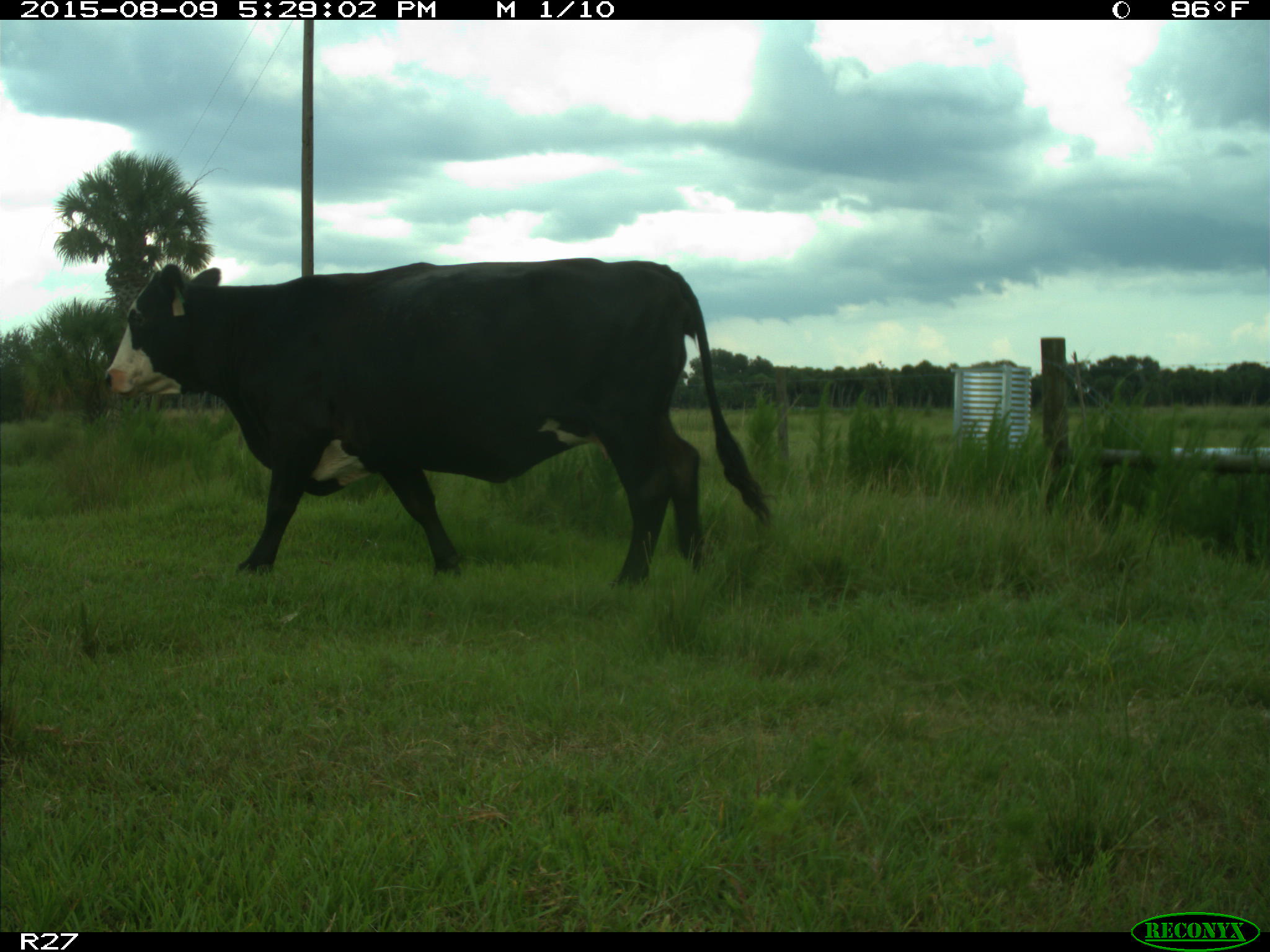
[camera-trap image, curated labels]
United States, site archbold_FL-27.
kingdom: Animalia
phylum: Chordata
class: Mammalia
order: Artiodactyla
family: Bovidae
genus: Bos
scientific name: Bos taurus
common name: domestic cow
Bos taurus (domestic cow).